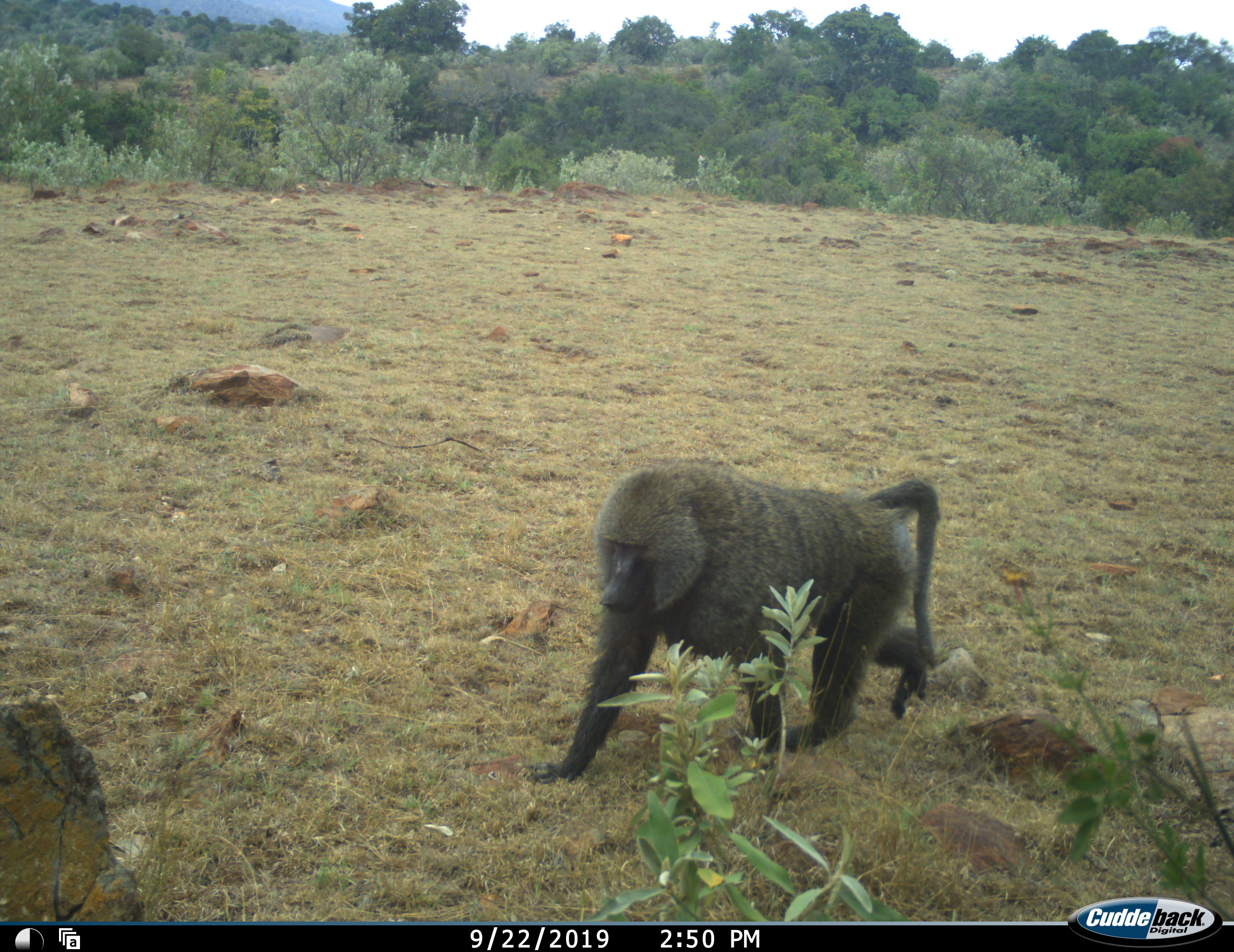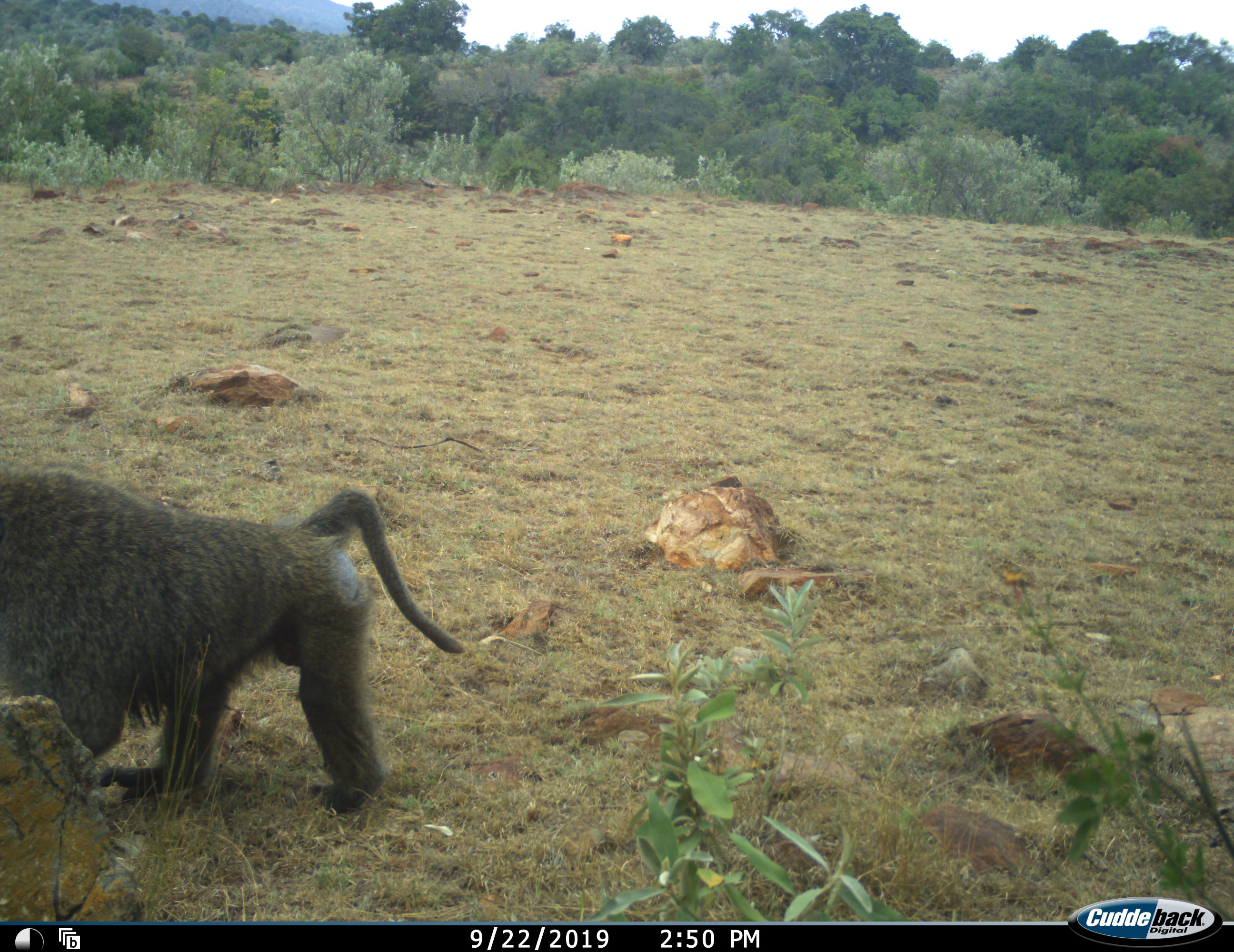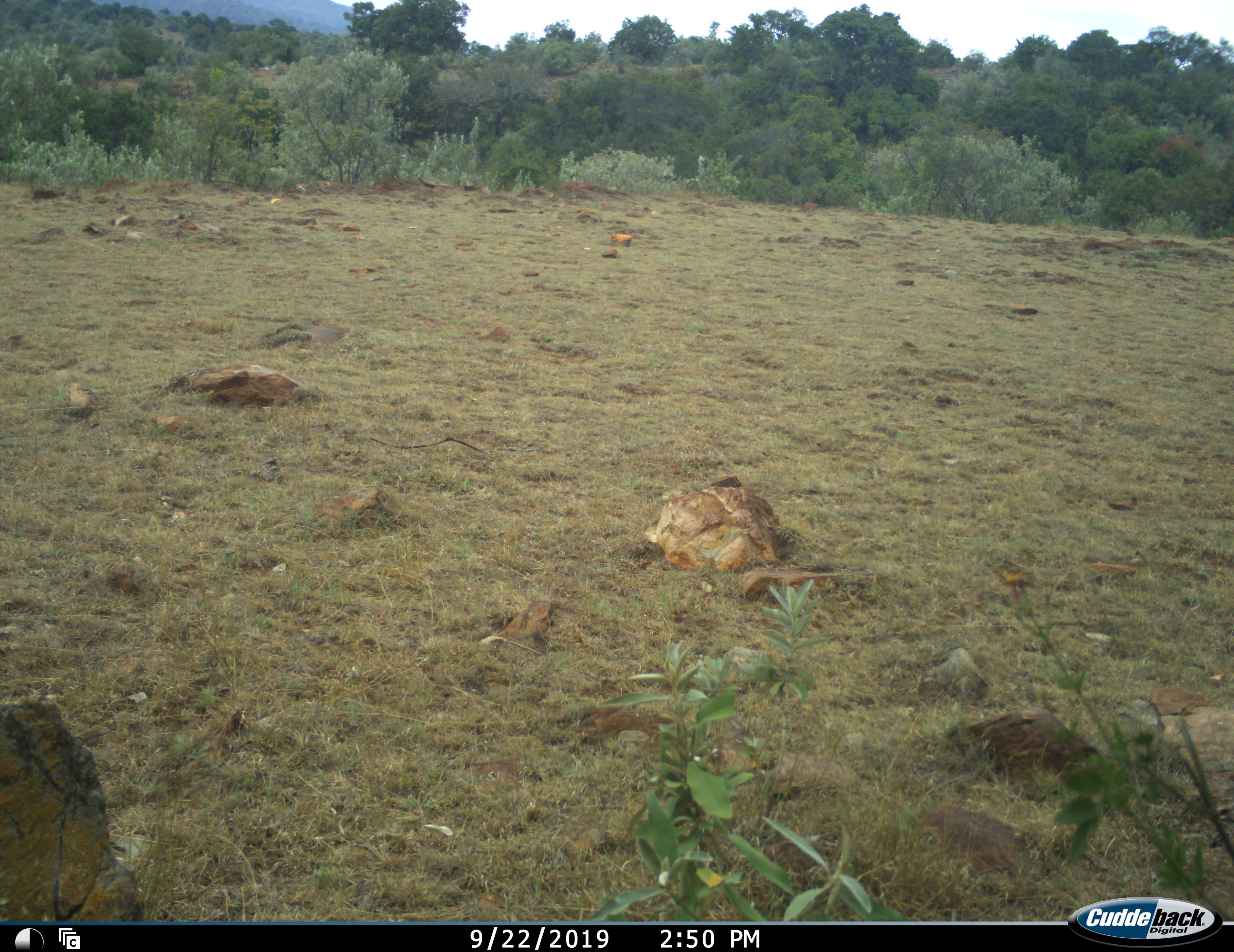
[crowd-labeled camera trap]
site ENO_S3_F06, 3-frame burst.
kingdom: Animalia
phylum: Chordata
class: Mammalia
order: Primates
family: Cercopithecidae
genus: Papio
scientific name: Papio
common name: baboon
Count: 1.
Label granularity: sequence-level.